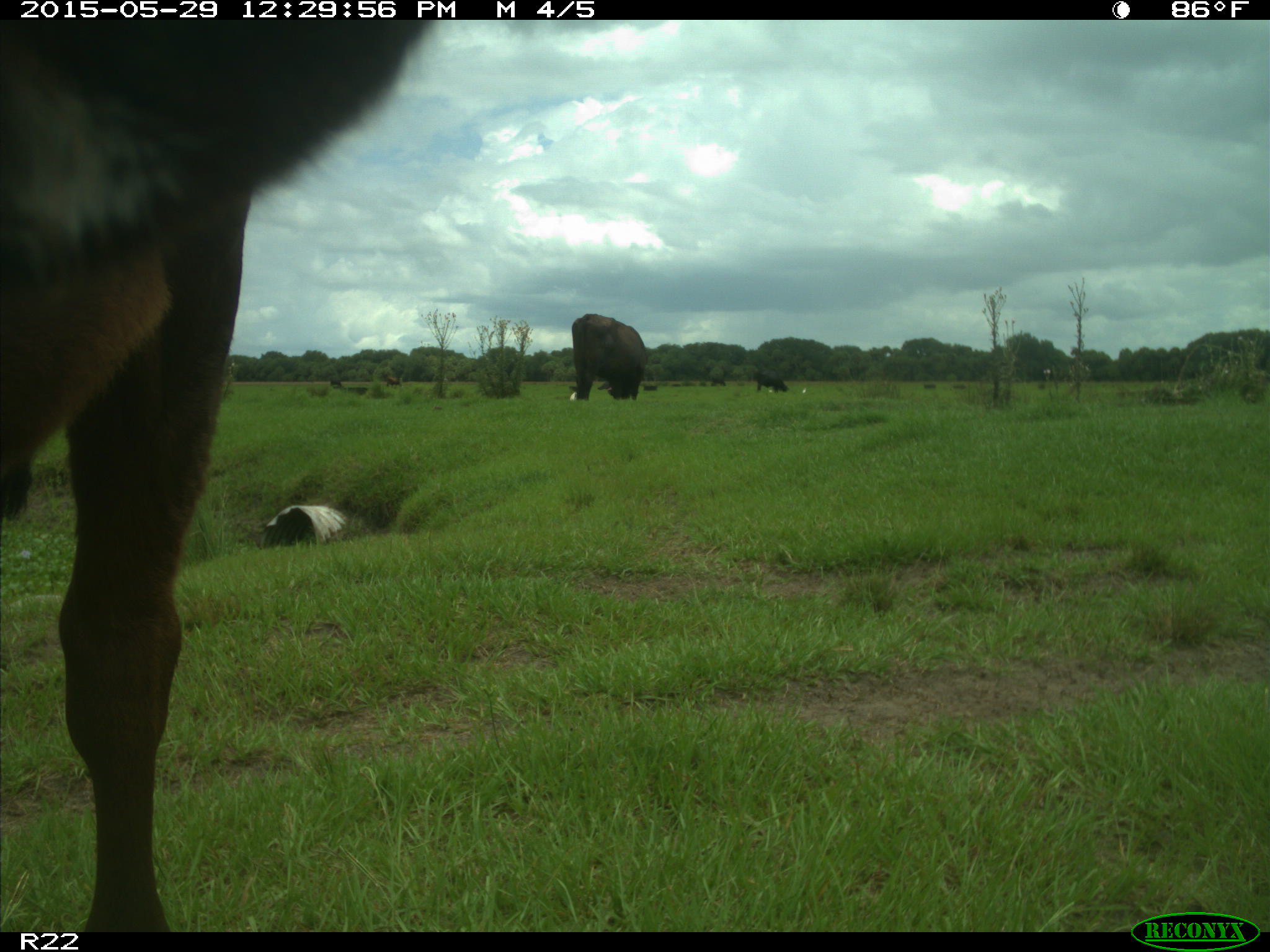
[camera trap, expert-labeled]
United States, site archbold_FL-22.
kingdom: Animalia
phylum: Chordata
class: Mammalia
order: Artiodactyla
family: Bovidae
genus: Bos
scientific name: Bos taurus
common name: domestic cow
Bos taurus (domestic cow).